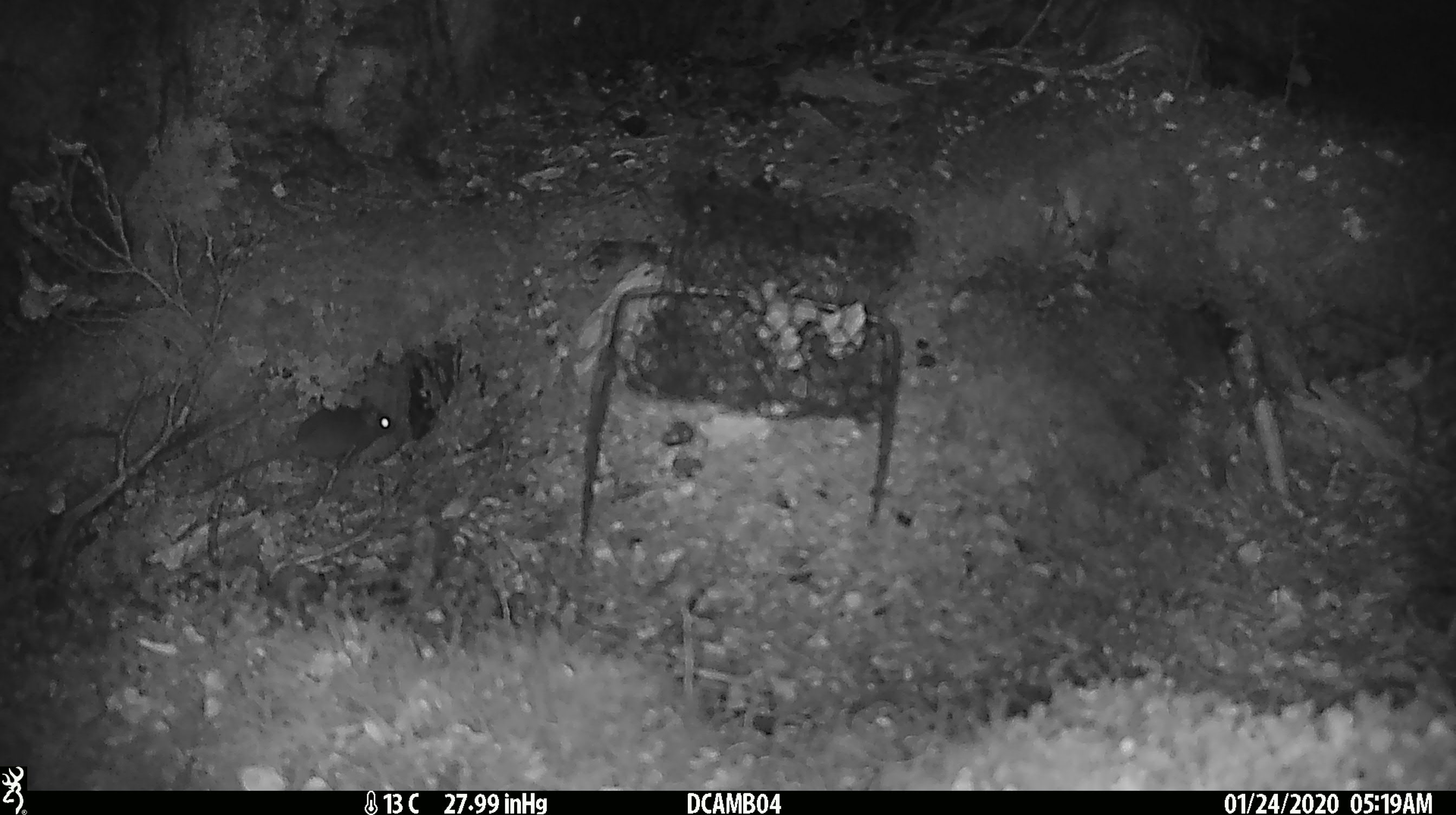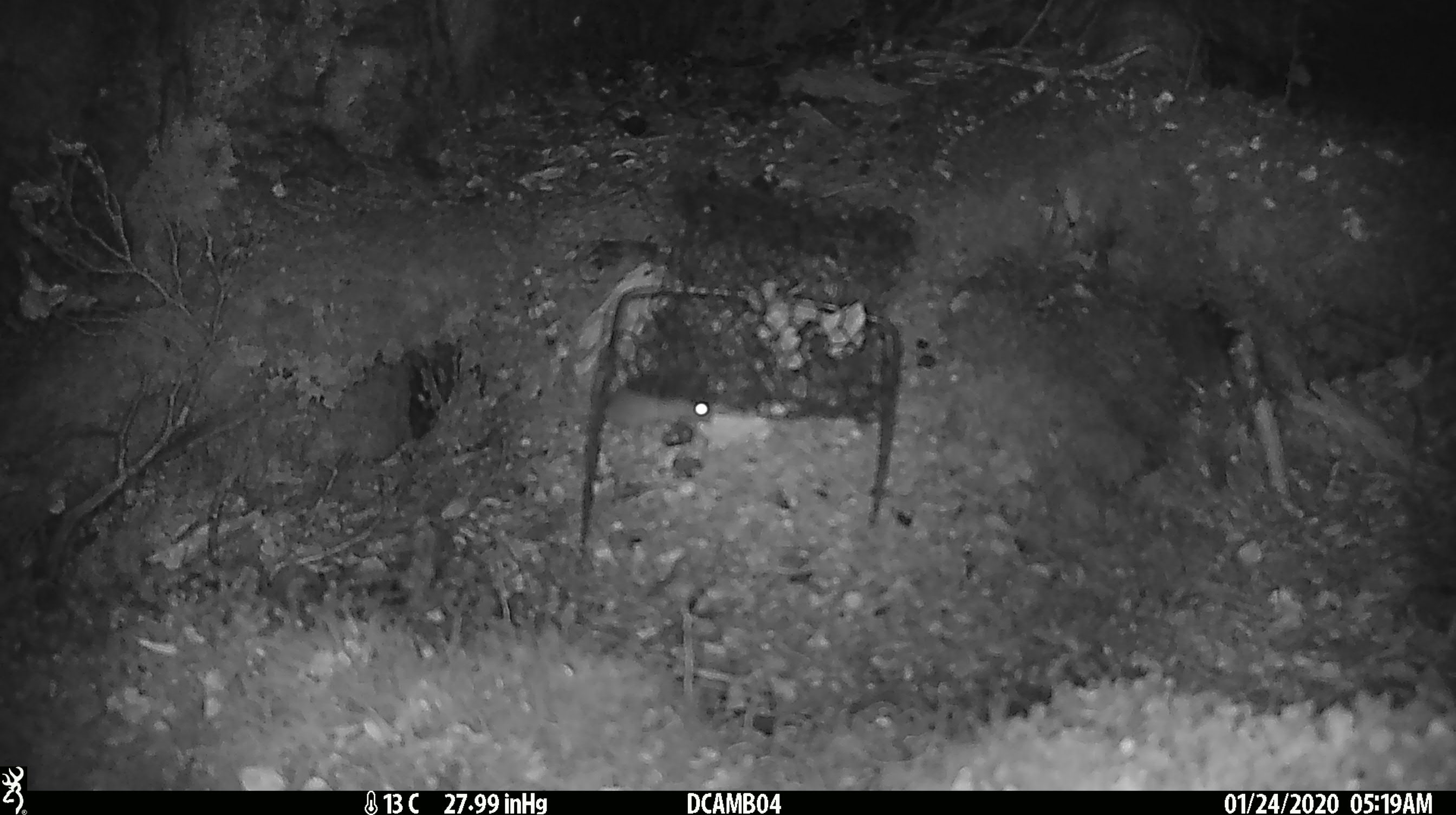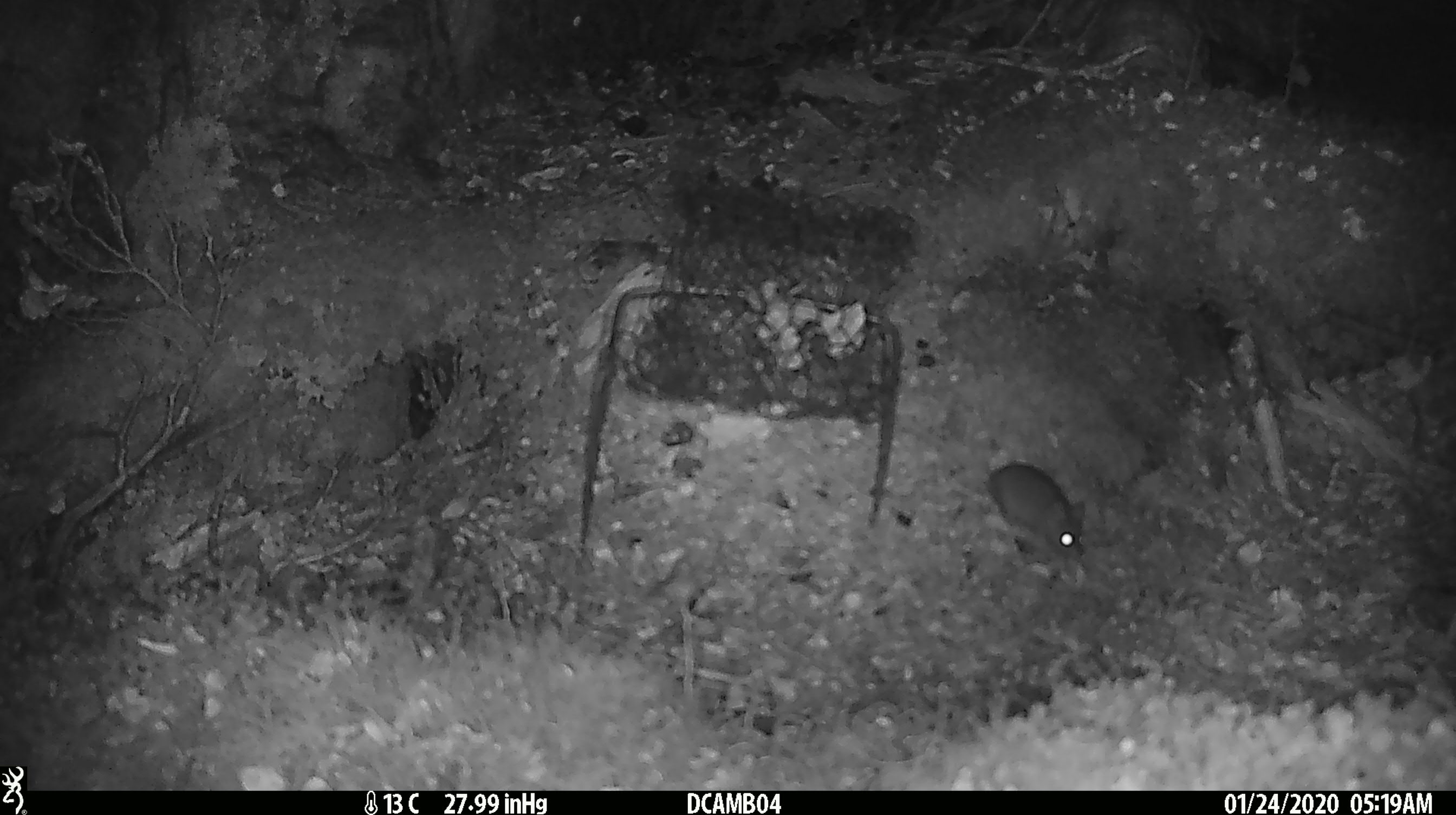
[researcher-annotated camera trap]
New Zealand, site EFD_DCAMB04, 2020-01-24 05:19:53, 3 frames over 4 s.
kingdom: Animalia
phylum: Chordata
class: Mammalia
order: Rodentia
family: Muridae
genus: Mus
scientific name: Mus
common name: mouse